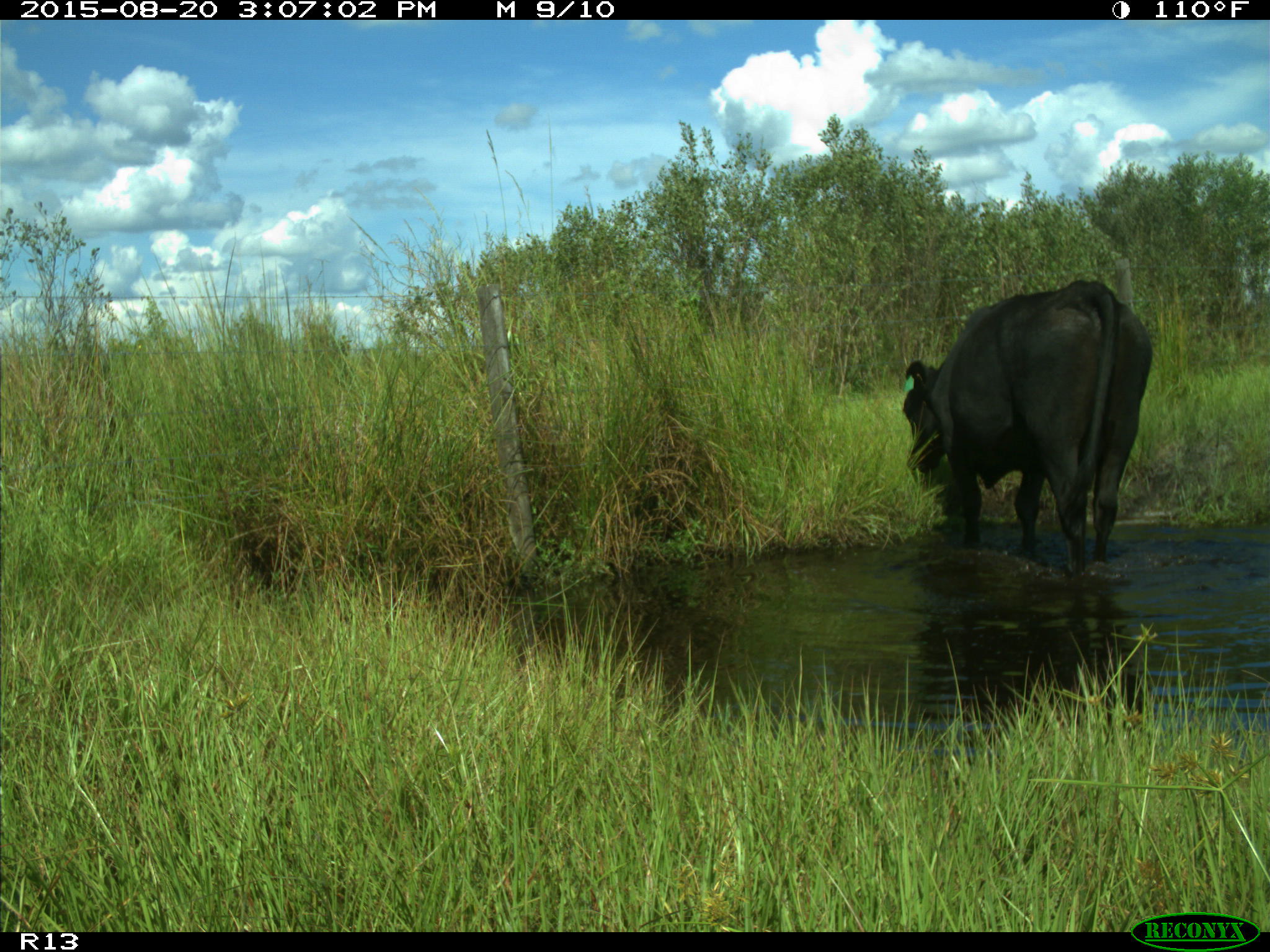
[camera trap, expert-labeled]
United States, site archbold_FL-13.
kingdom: Animalia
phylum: Chordata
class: Mammalia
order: Artiodactyla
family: Bovidae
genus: Bos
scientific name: Bos taurus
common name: domestic cow